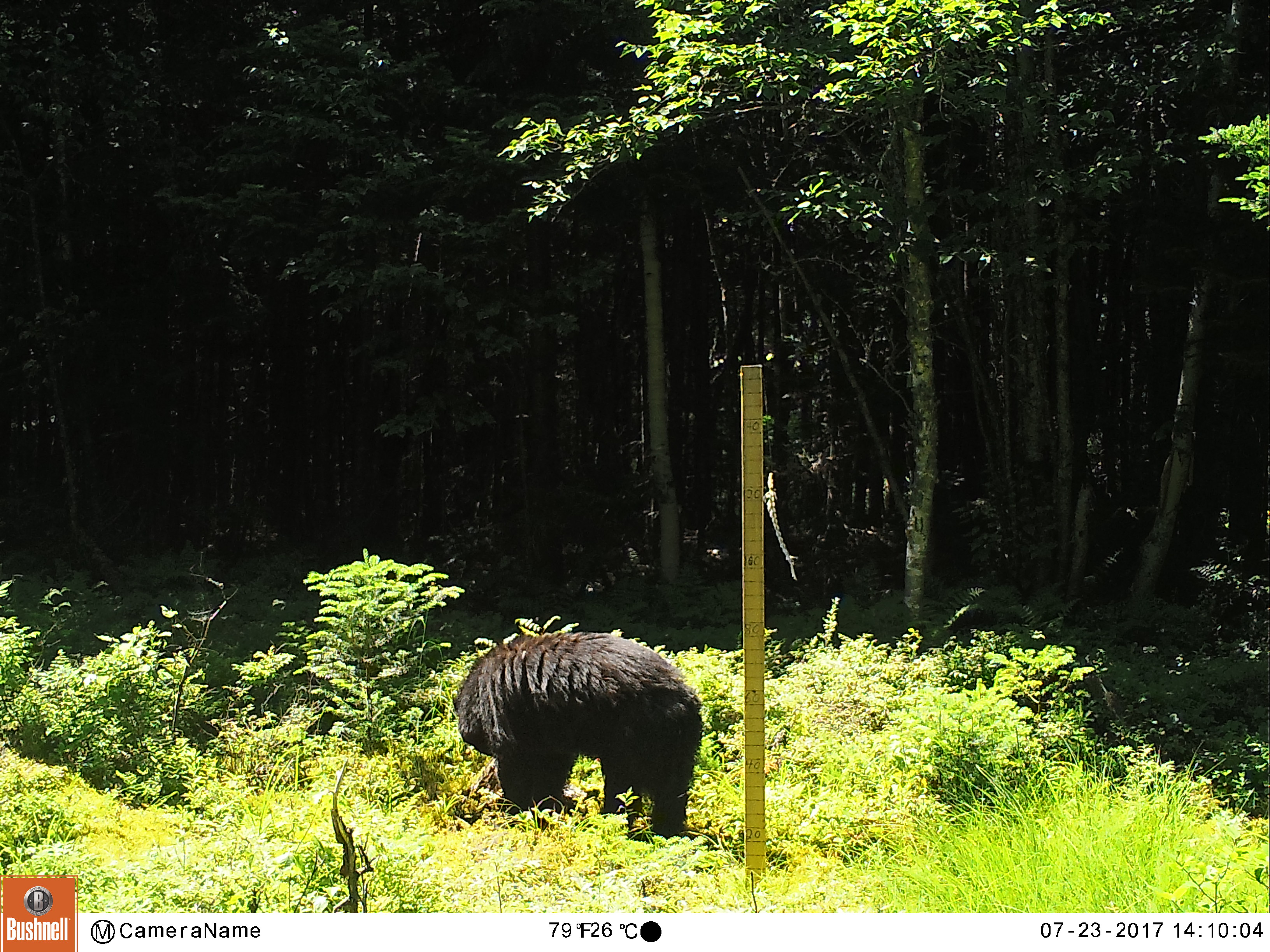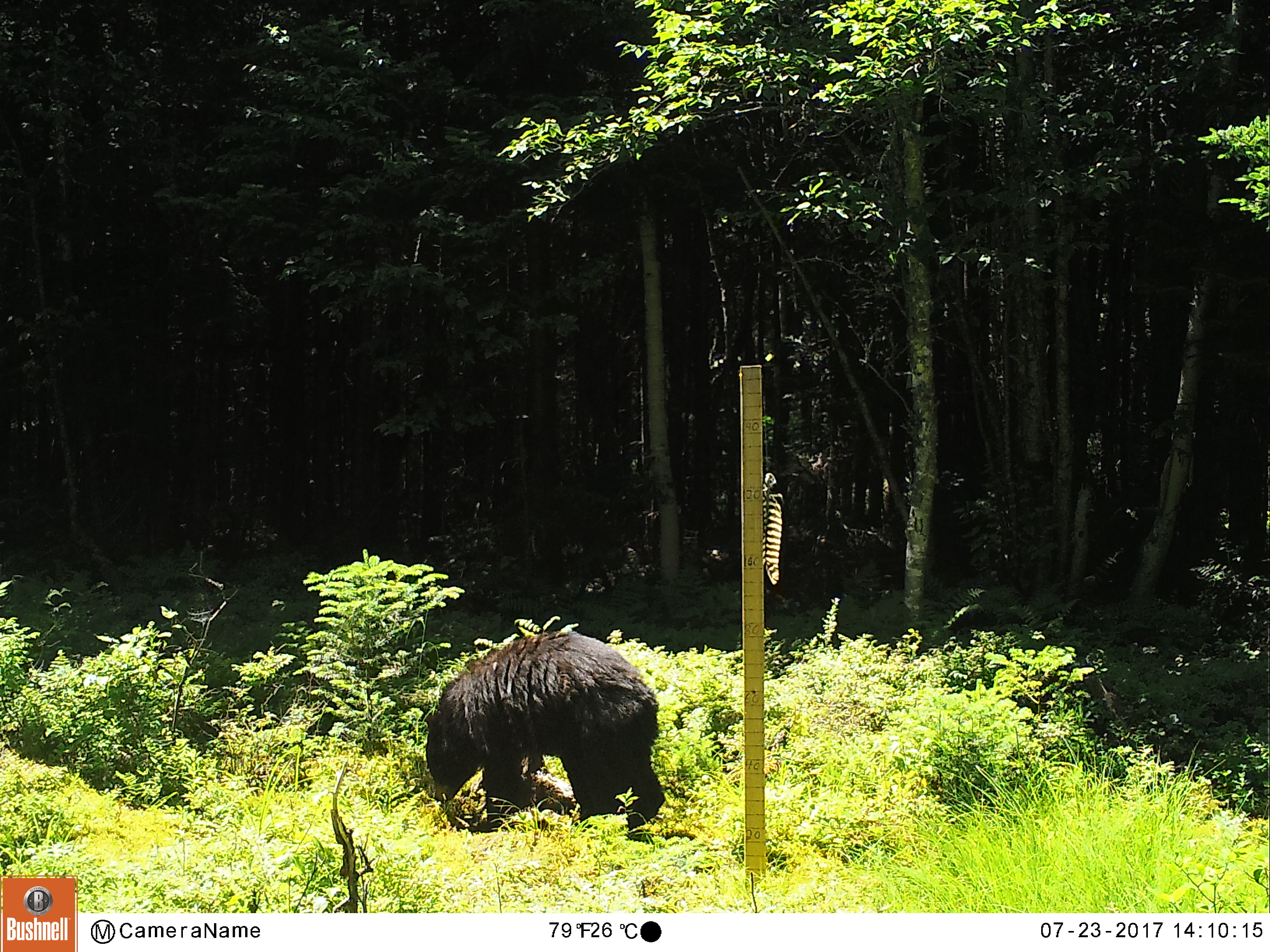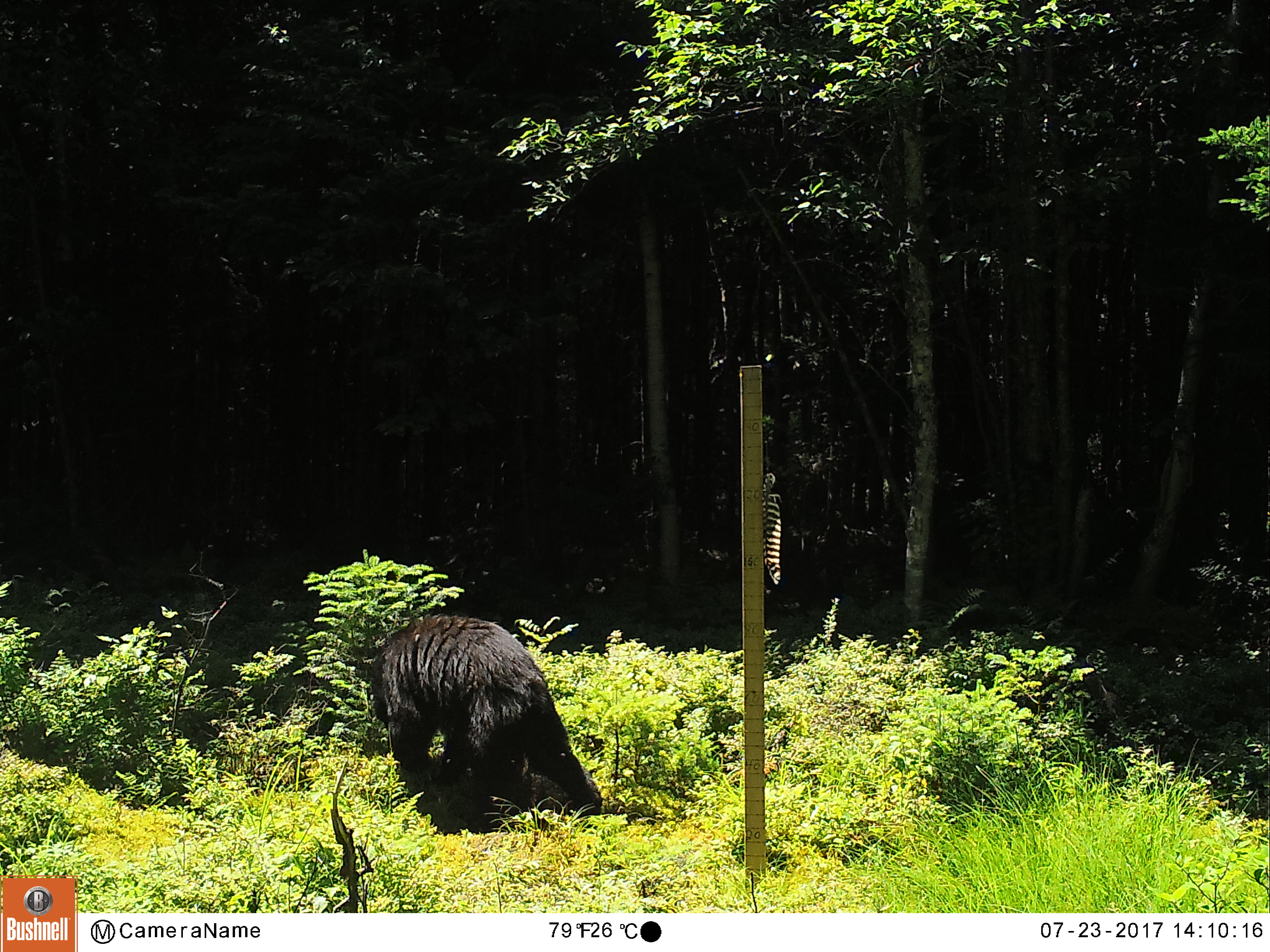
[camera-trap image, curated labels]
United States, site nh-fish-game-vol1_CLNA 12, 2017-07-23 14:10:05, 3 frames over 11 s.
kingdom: Animalia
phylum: Chordata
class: Mammalia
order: Carnivora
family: Ursidae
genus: Ursus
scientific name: Ursus americanus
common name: black bear